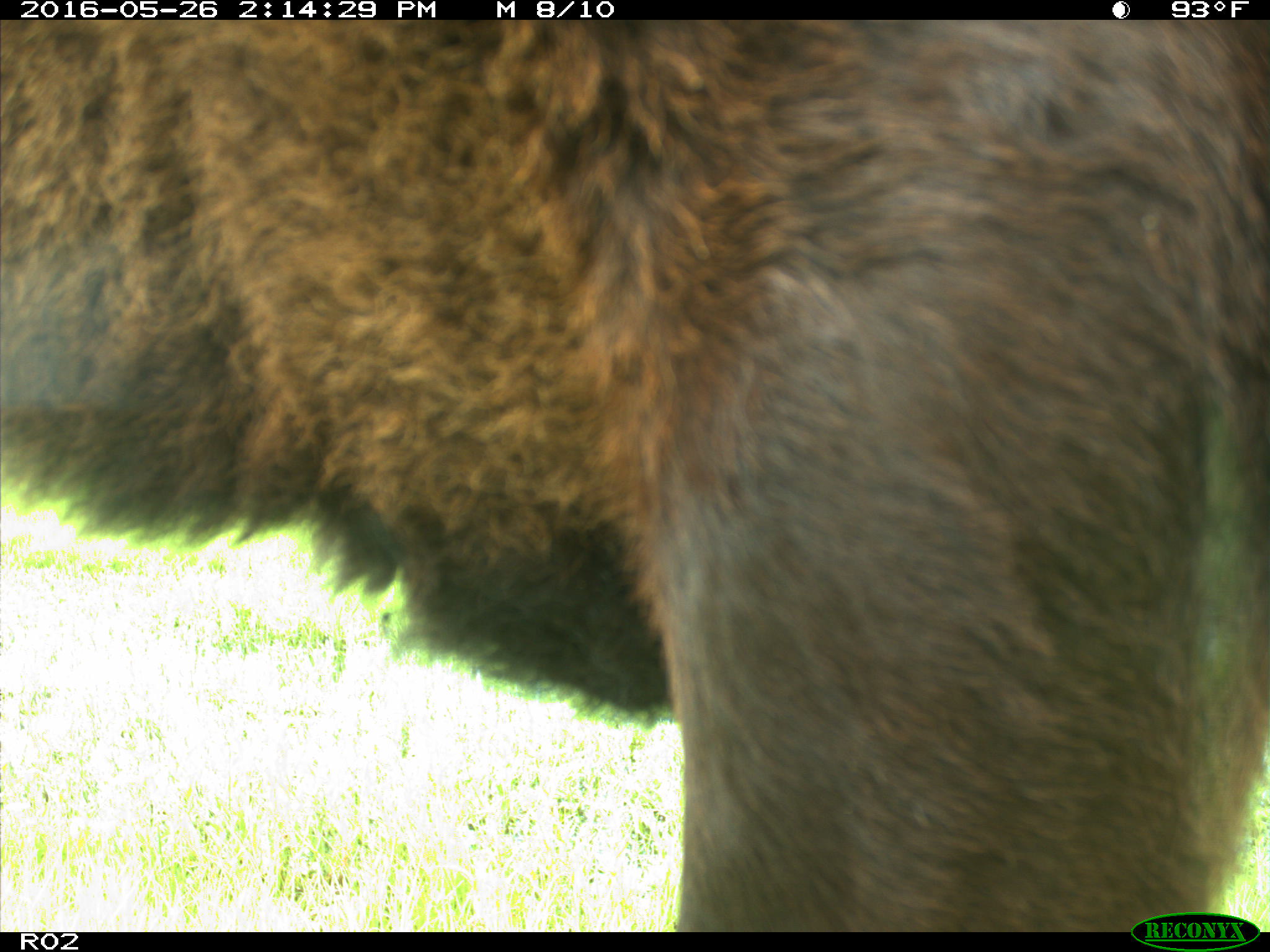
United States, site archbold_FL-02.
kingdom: Animalia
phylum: Chordata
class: Mammalia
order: Artiodactyla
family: Bovidae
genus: Bos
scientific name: Bos taurus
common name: domestic cow